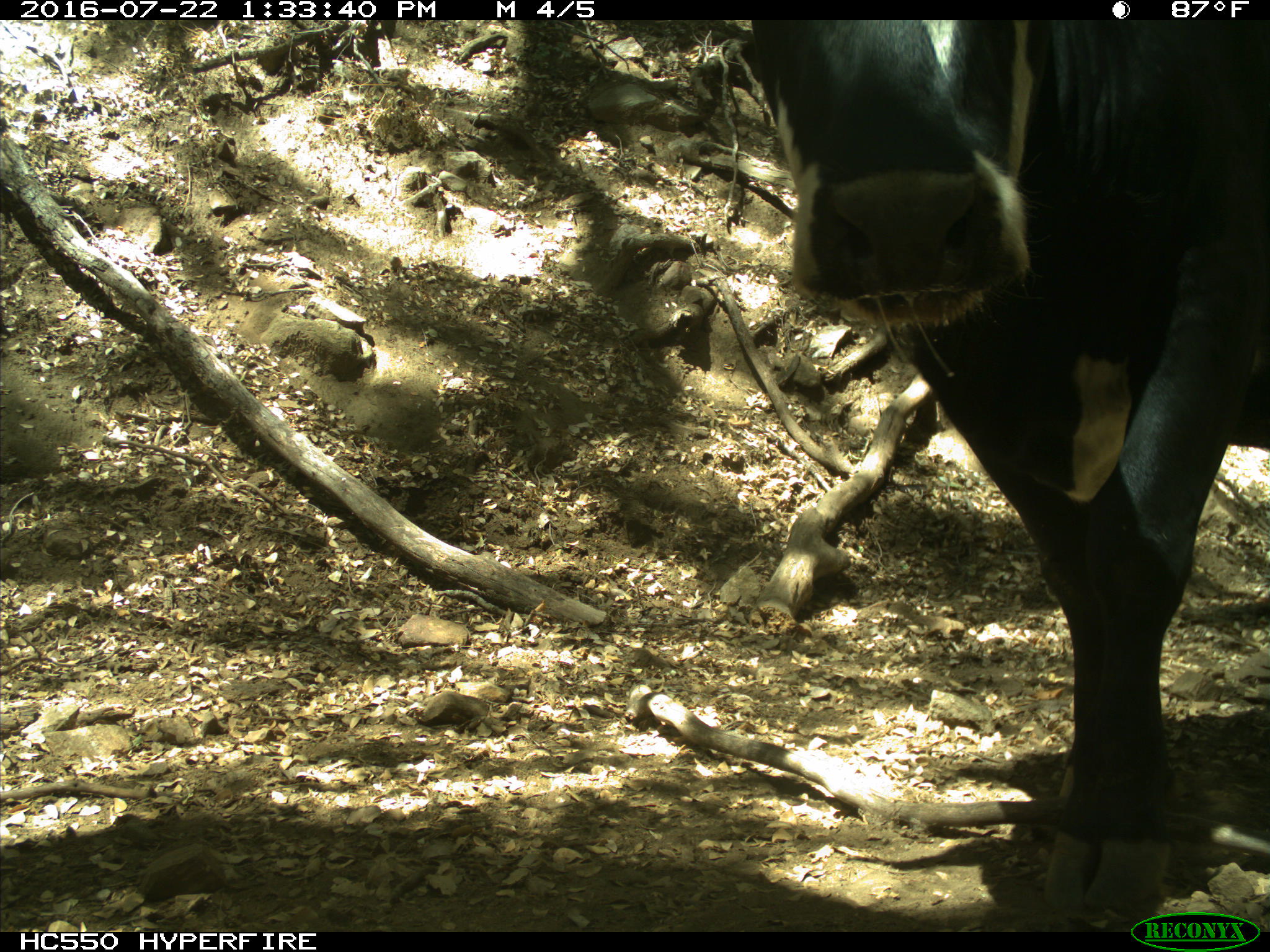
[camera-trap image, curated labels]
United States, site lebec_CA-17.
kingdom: Animalia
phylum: Chordata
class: Mammalia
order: Artiodactyla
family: Bovidae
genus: Bos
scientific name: Bos taurus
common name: domestic cow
Bos taurus (domestic cow).